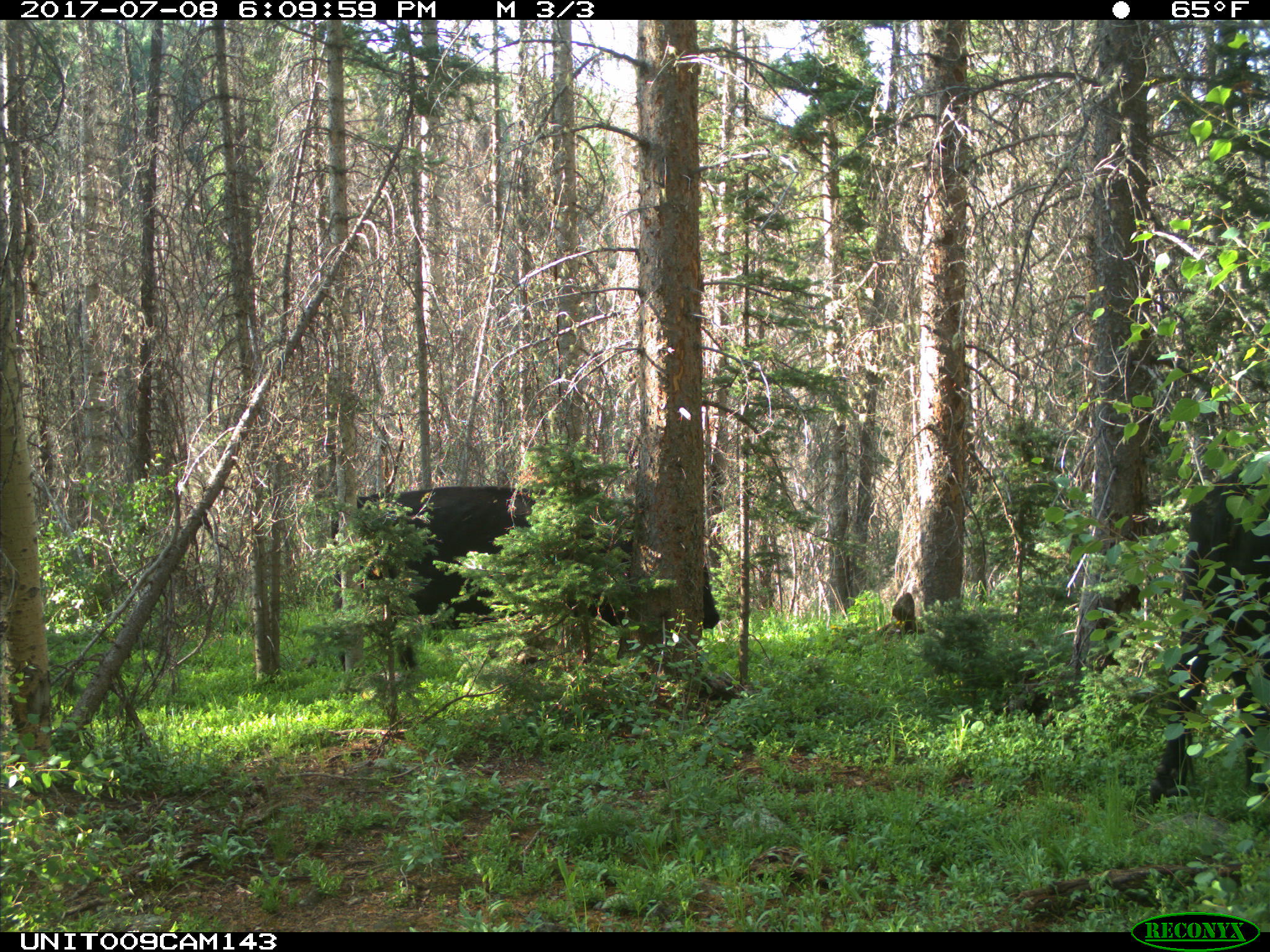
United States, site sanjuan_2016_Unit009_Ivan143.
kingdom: Animalia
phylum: Chordata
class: Mammalia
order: Artiodactyla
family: Bovidae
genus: Bos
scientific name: Bos taurus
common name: domestic cow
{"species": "Bos taurus (domestic cow)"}